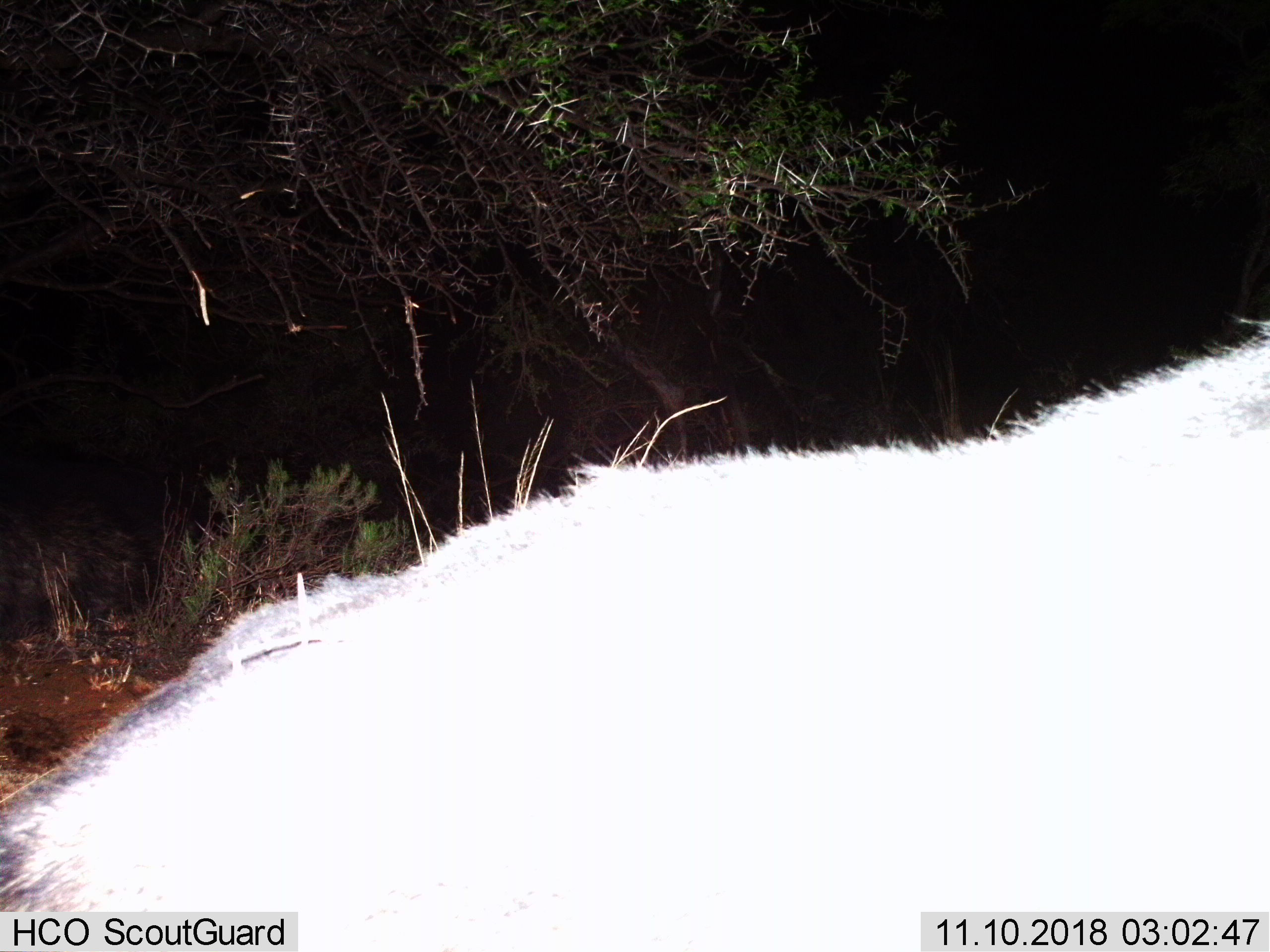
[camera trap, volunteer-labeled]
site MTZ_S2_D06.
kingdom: Animalia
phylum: Chordata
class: Mammalia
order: Artiodactyla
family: Bovidae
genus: Syncerus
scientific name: Syncerus caffer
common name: african buffalo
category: buffalo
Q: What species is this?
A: Buffalo (african buffalo) (Syncerus caffer).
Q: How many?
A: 1.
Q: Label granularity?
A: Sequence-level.